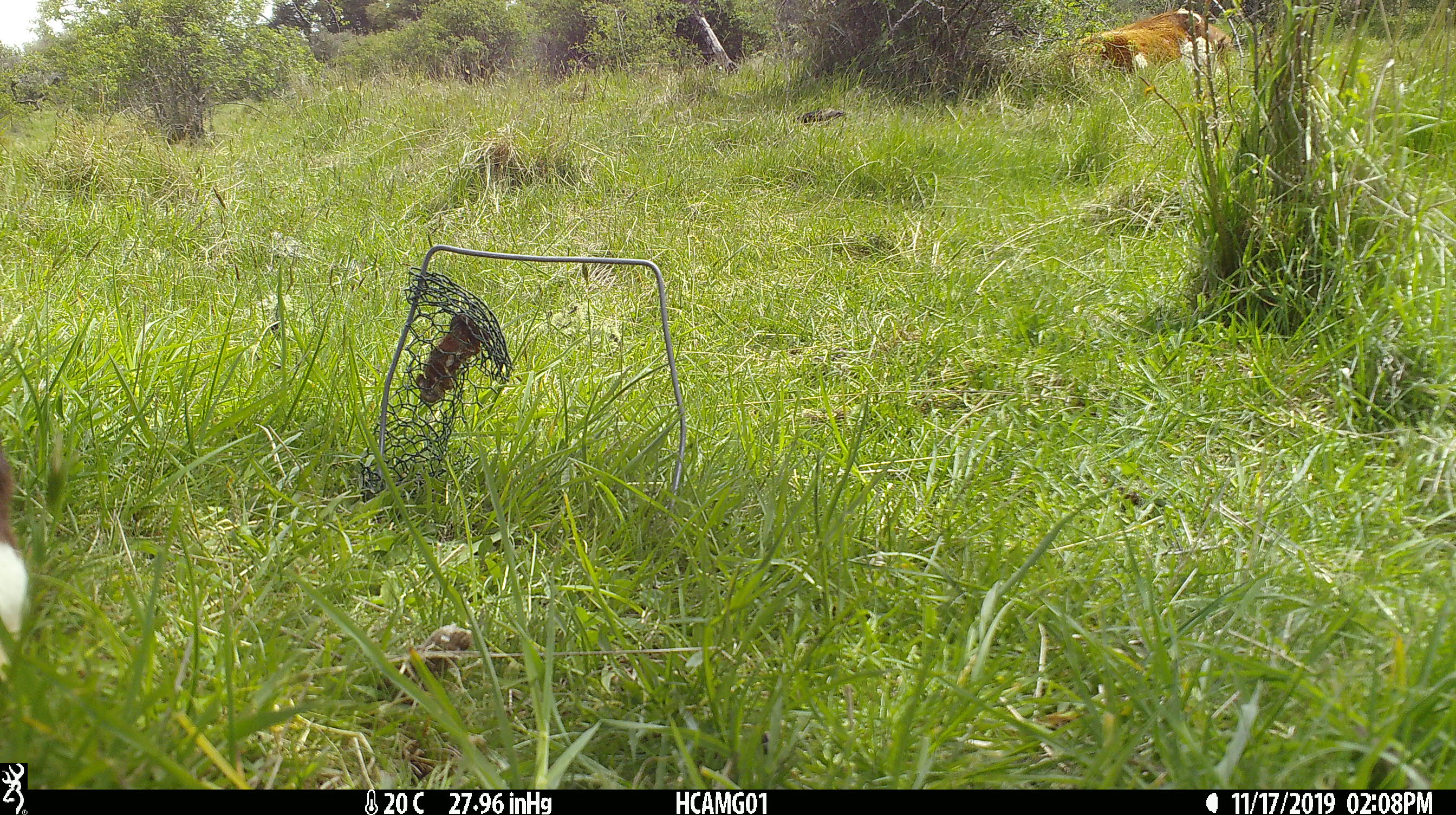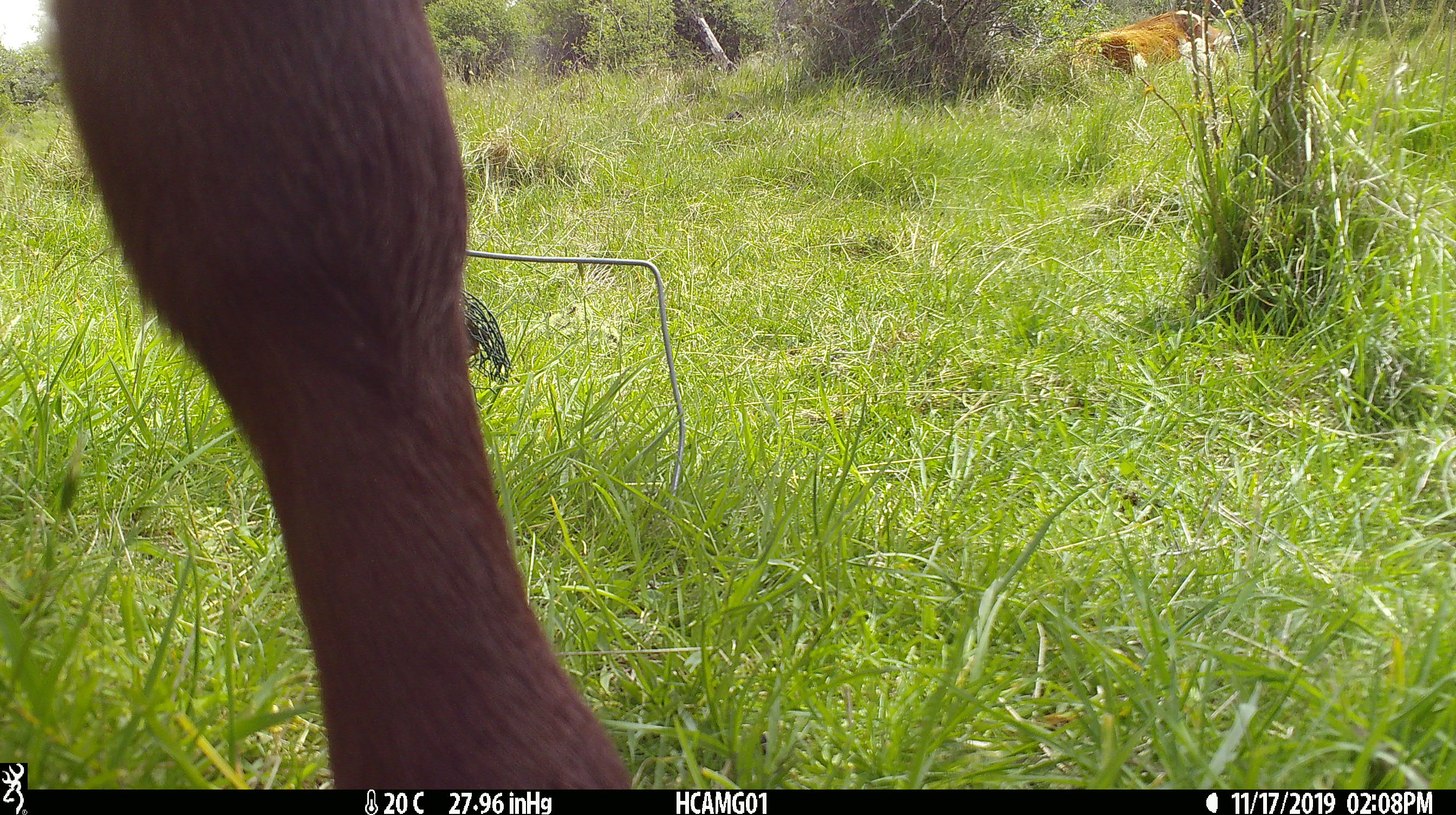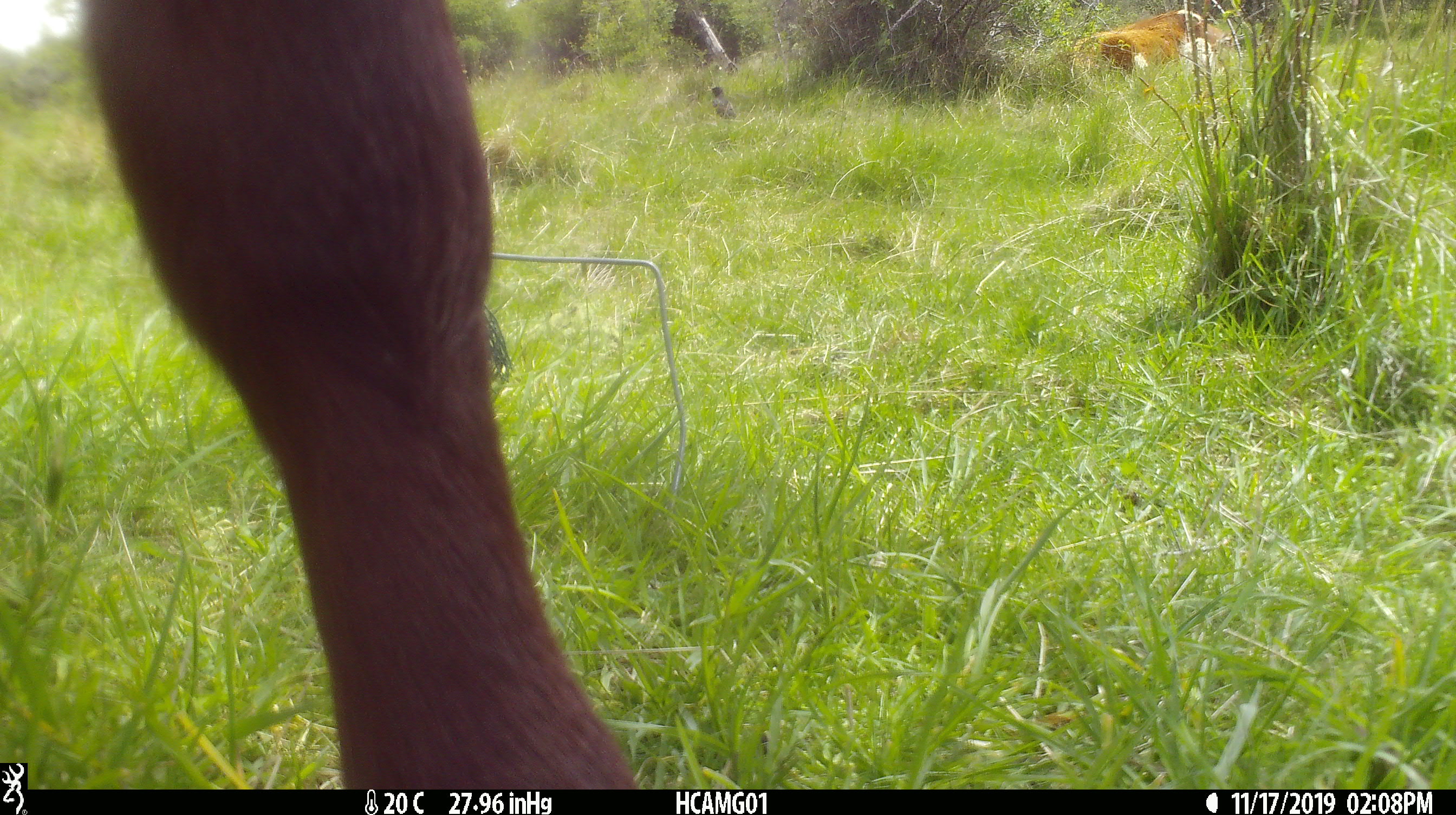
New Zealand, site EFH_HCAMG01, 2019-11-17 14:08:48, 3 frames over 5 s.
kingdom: Animalia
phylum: Chordata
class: Mammalia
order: Artiodactyla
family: Bovidae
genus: Bos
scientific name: Bos taurus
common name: domestic cow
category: cow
Cow (domestic cow) (Bos taurus).